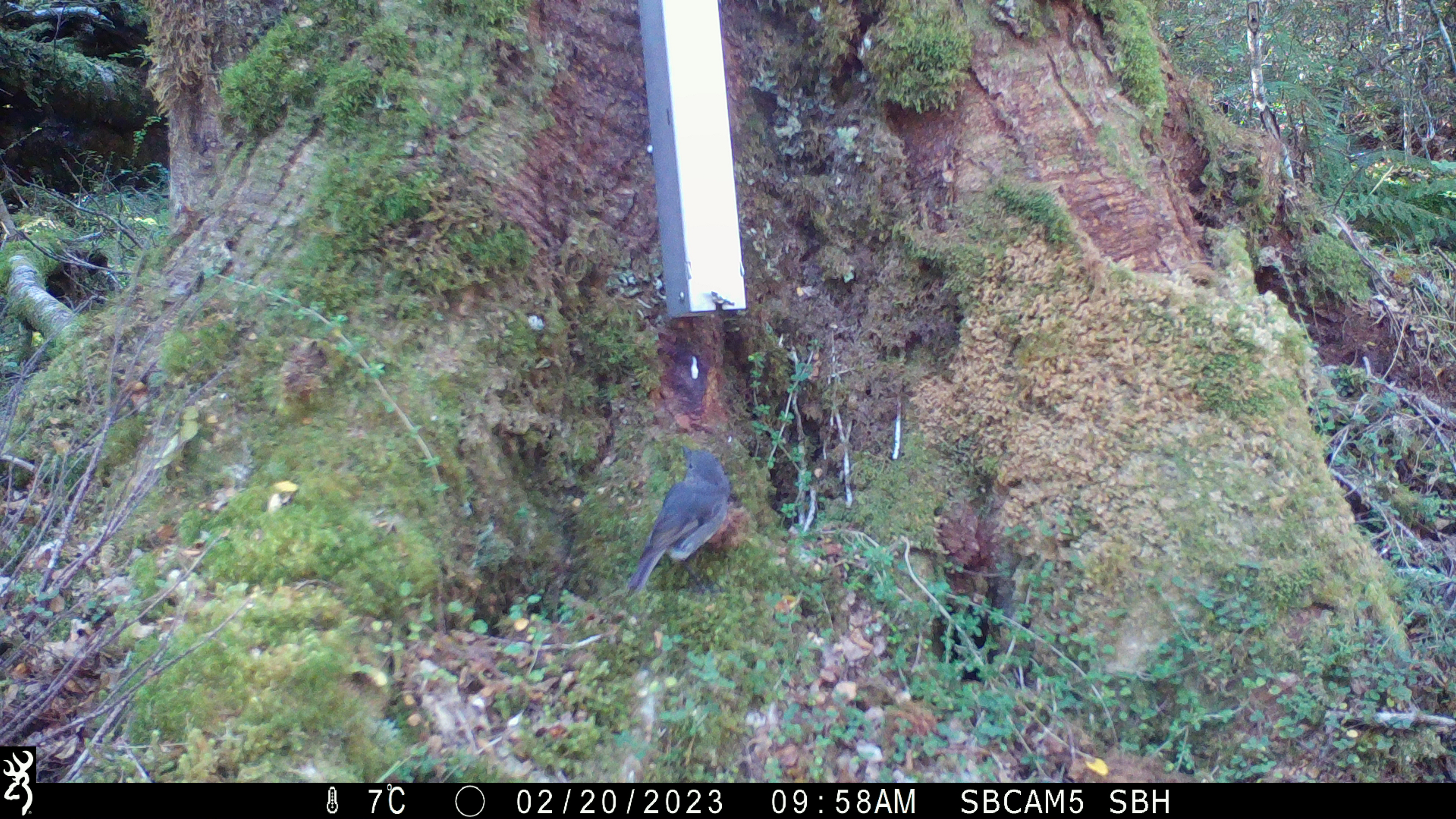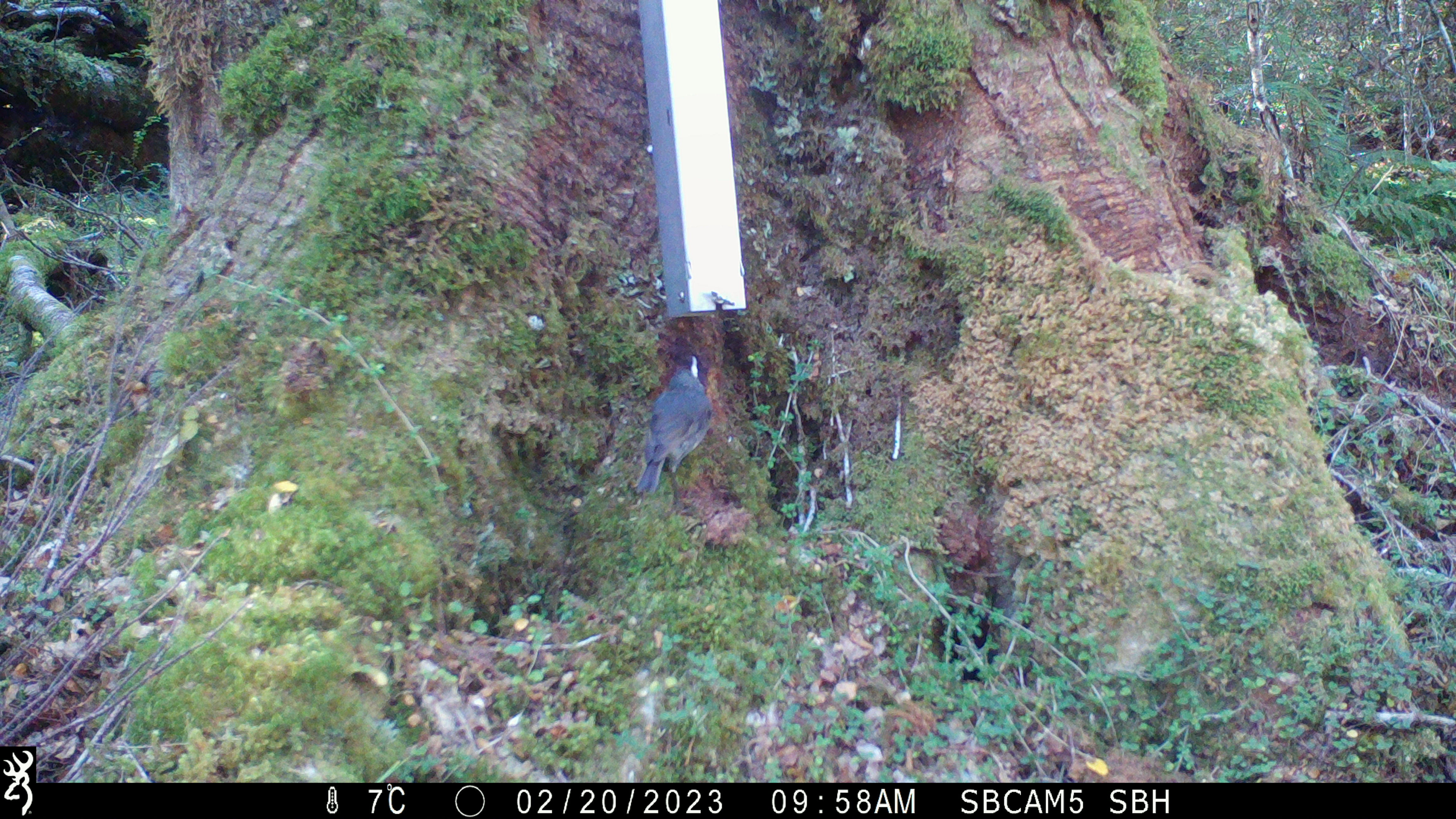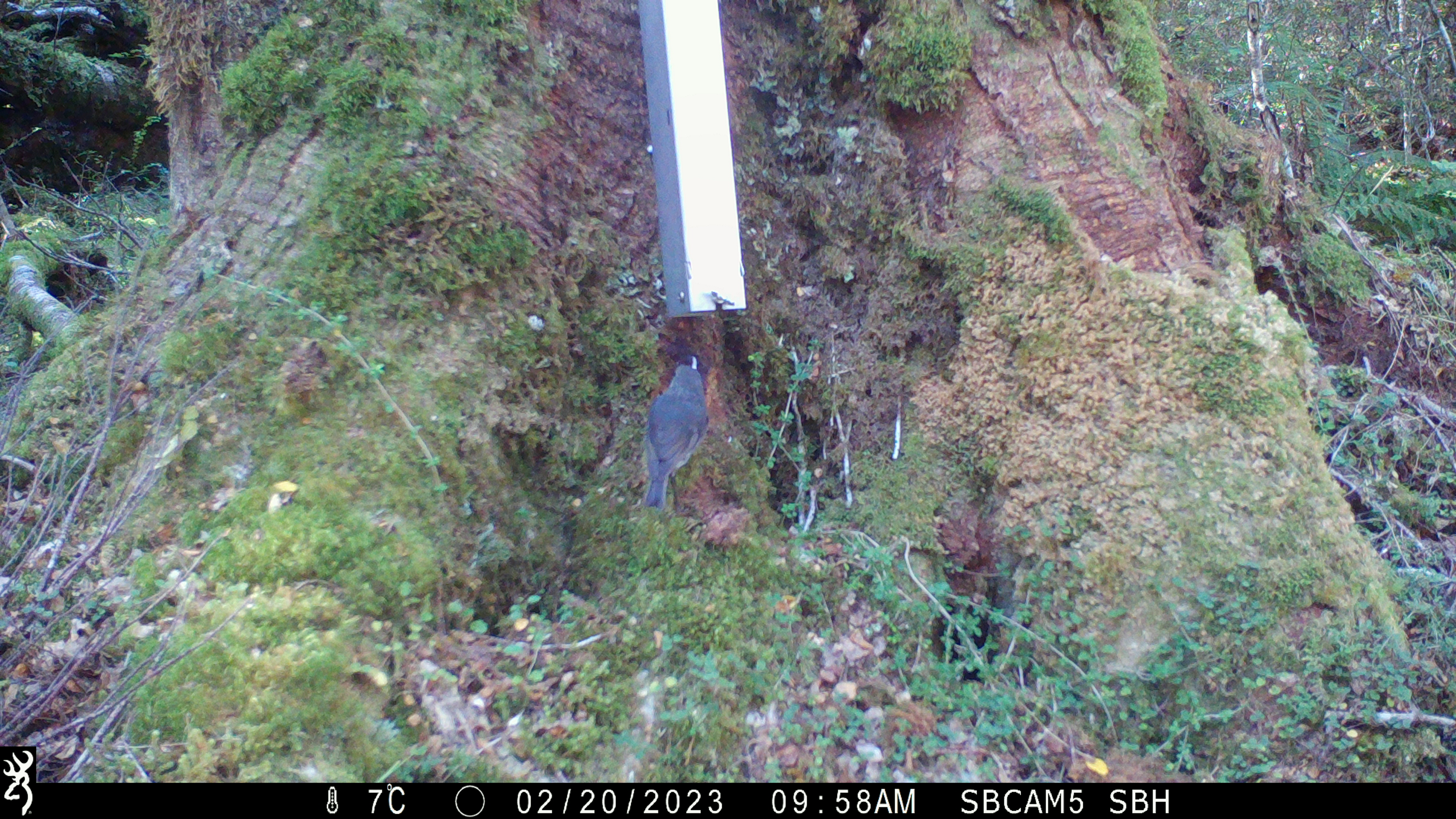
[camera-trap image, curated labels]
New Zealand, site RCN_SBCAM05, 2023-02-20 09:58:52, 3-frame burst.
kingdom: Animalia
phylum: Chordata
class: Aves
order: Passeriformes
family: Petroicidae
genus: Petroica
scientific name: Petroica australis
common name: new zealand robin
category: robin